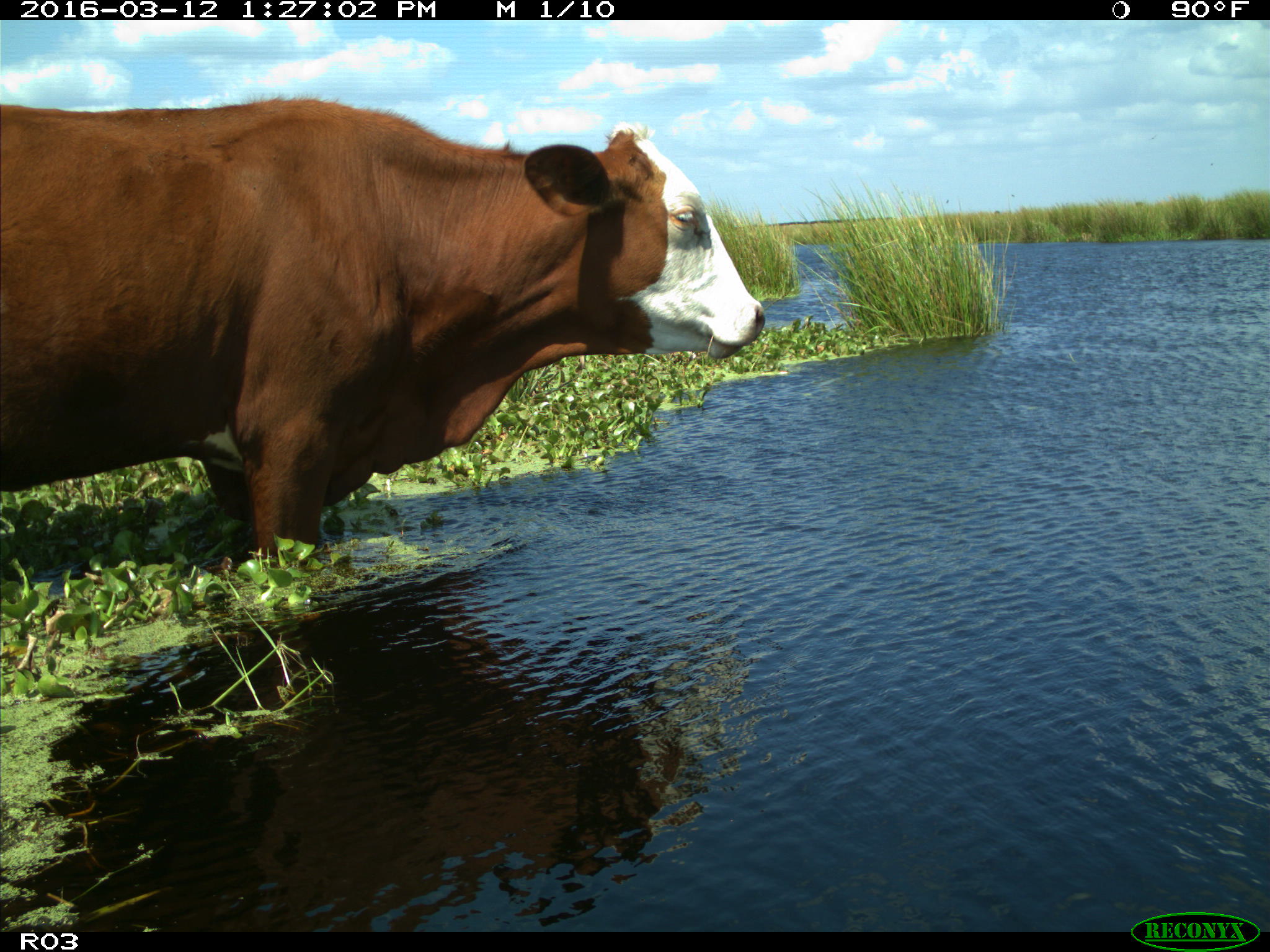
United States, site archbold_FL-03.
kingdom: Animalia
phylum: Chordata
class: Mammalia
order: Artiodactyla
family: Bovidae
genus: Bos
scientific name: Bos taurus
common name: domestic cow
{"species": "Bos taurus (domestic cow)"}